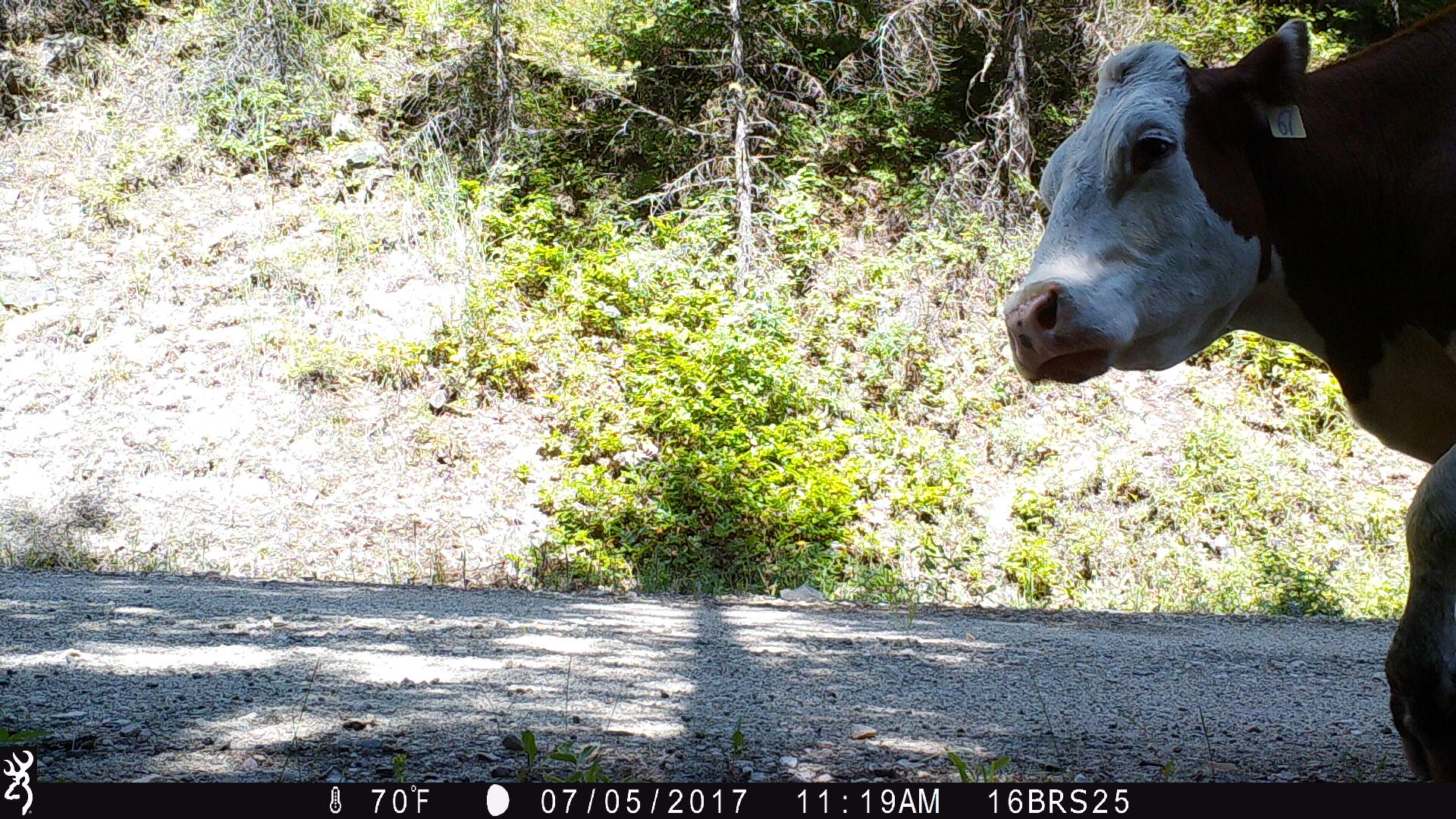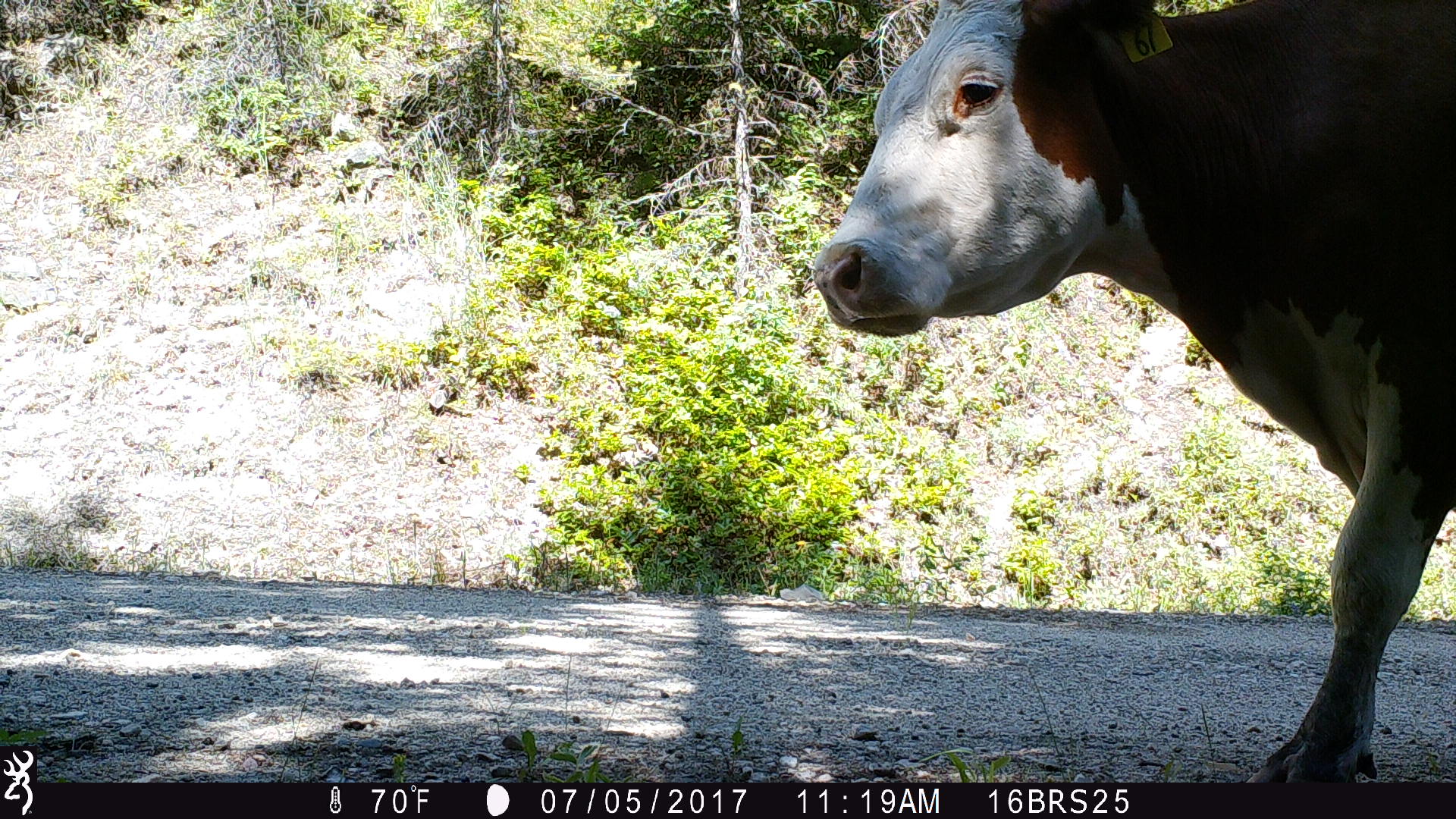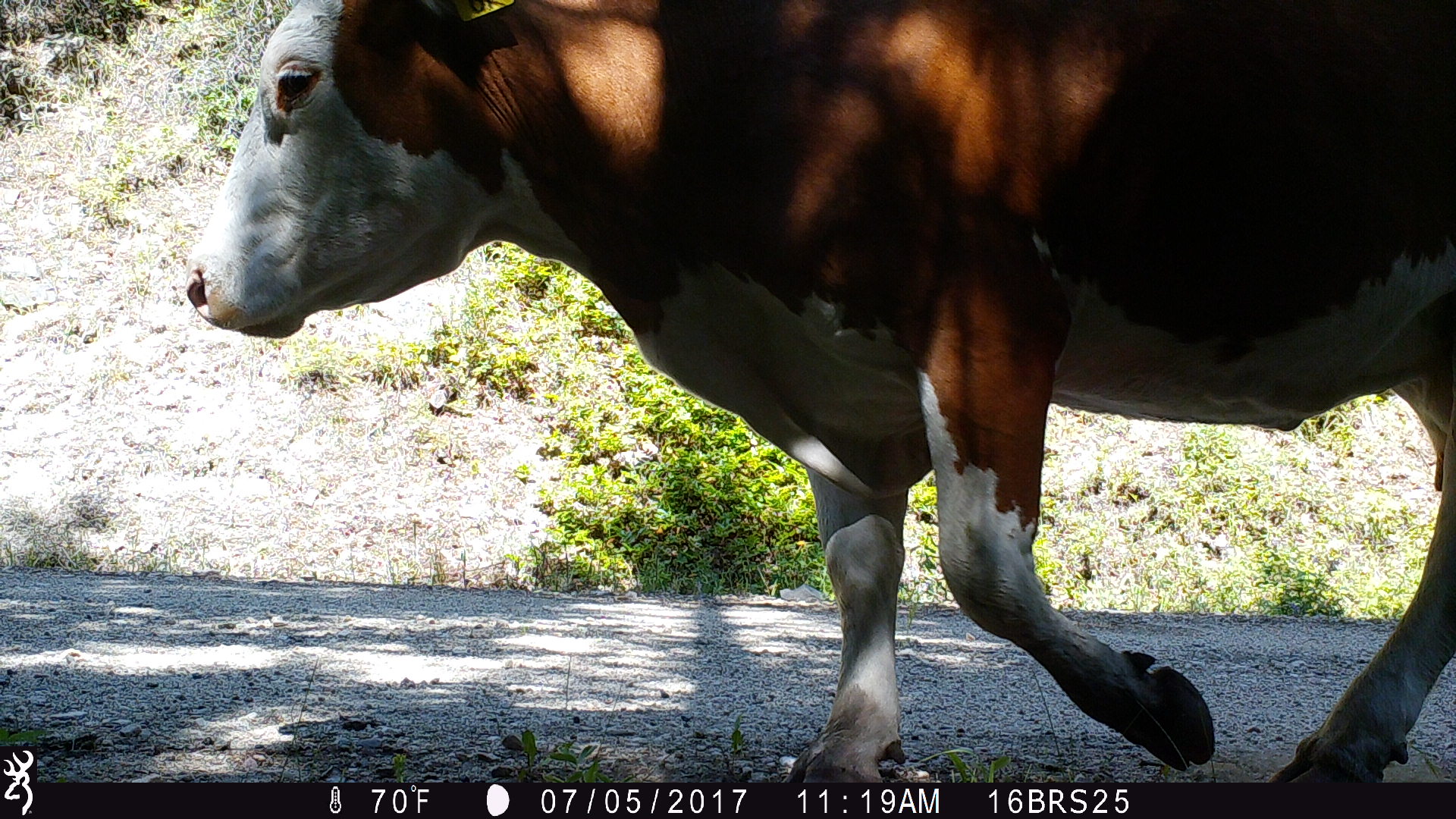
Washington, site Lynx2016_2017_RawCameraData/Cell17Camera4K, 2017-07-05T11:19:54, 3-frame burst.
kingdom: Animalia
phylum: Chordata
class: Mammalia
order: Artiodactyla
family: Bovidae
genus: Bos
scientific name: Bos taurus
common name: domestic cattle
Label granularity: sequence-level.